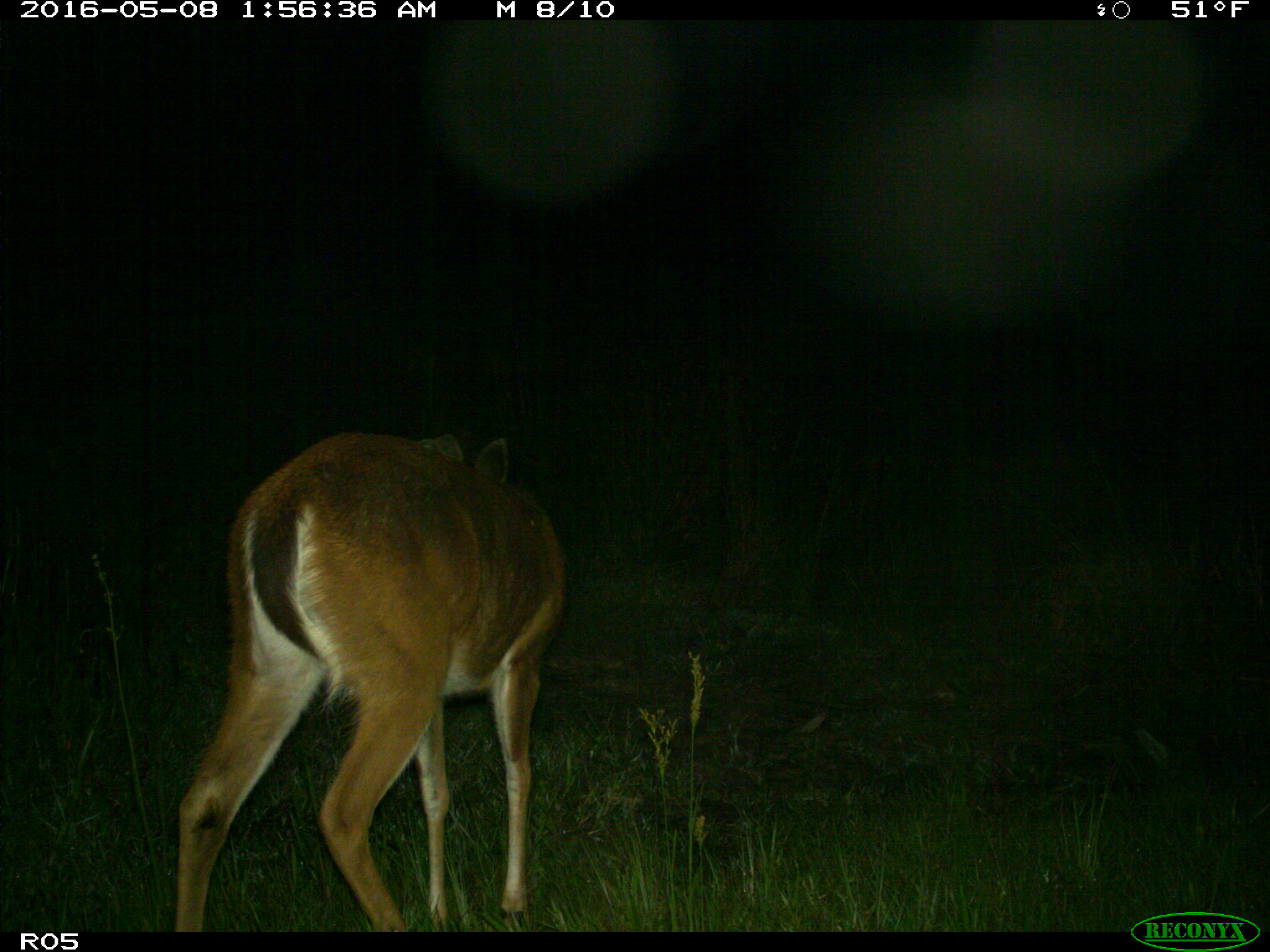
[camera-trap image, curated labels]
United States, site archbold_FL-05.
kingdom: Animalia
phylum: Chordata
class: Mammalia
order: Artiodactyla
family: Cervidae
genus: Odocoileus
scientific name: Odocoileus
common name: deer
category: unidentified deer